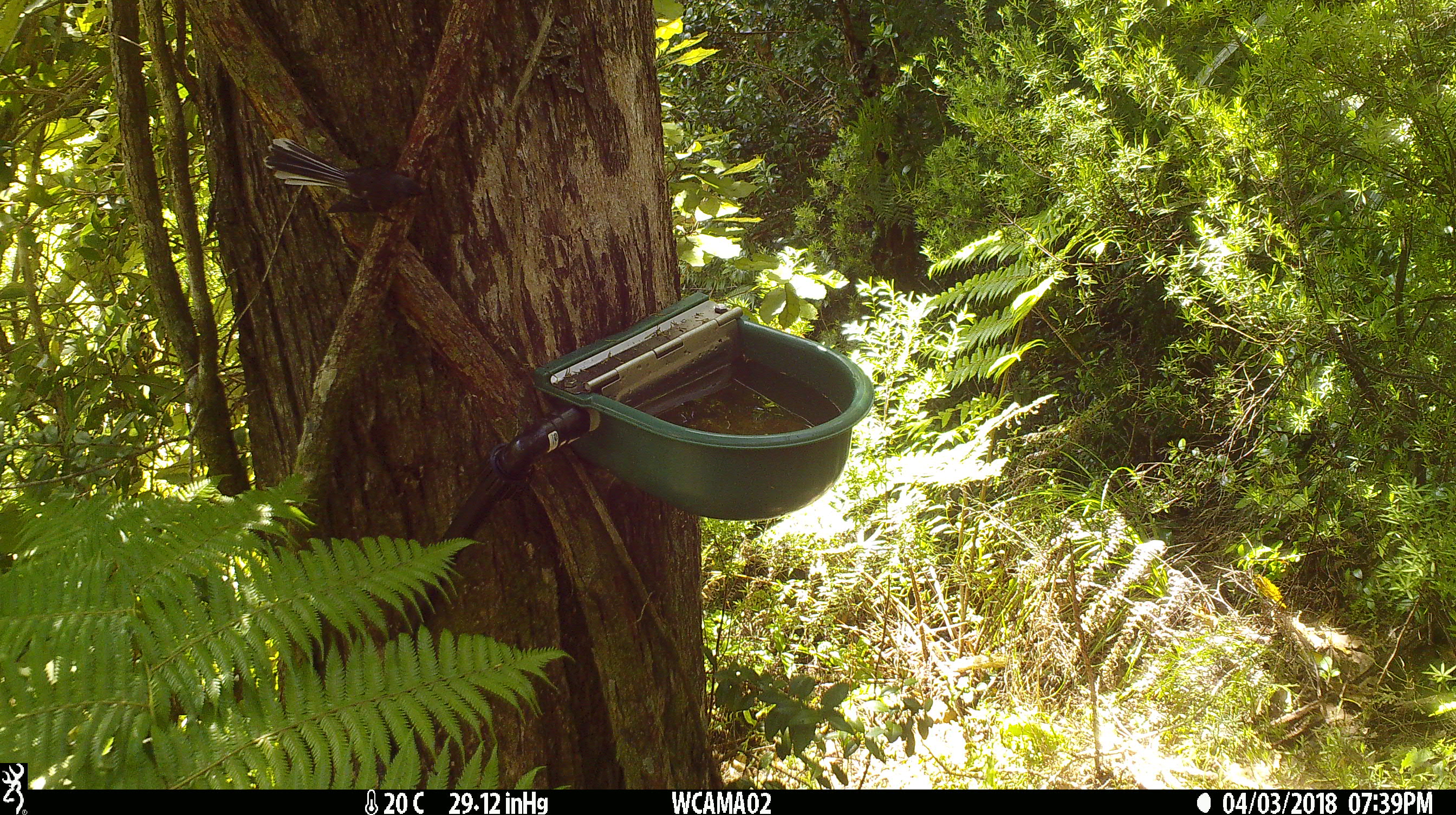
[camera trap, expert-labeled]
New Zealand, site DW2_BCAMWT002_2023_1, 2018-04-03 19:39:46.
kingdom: Animalia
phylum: Chordata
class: Aves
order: Passeriformes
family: Rhipiduridae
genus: Rhipidura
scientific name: Rhipidura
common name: fantails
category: fantail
Fantail (fantails) (Rhipidura).